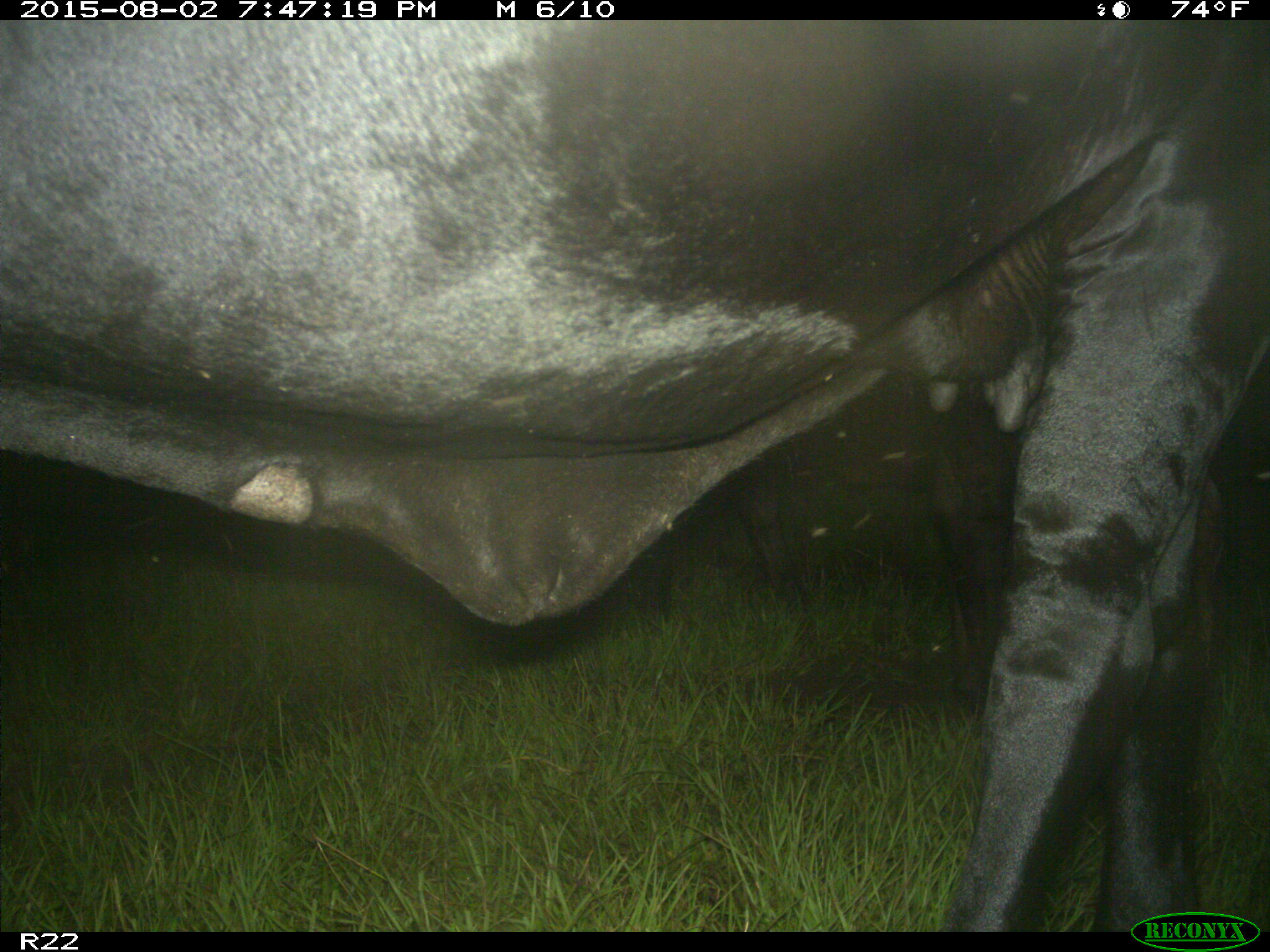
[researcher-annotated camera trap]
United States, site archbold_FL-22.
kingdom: Animalia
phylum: Chordata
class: Mammalia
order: Artiodactyla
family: Bovidae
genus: Bos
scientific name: Bos taurus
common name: domestic cow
Bos taurus (domestic cow).